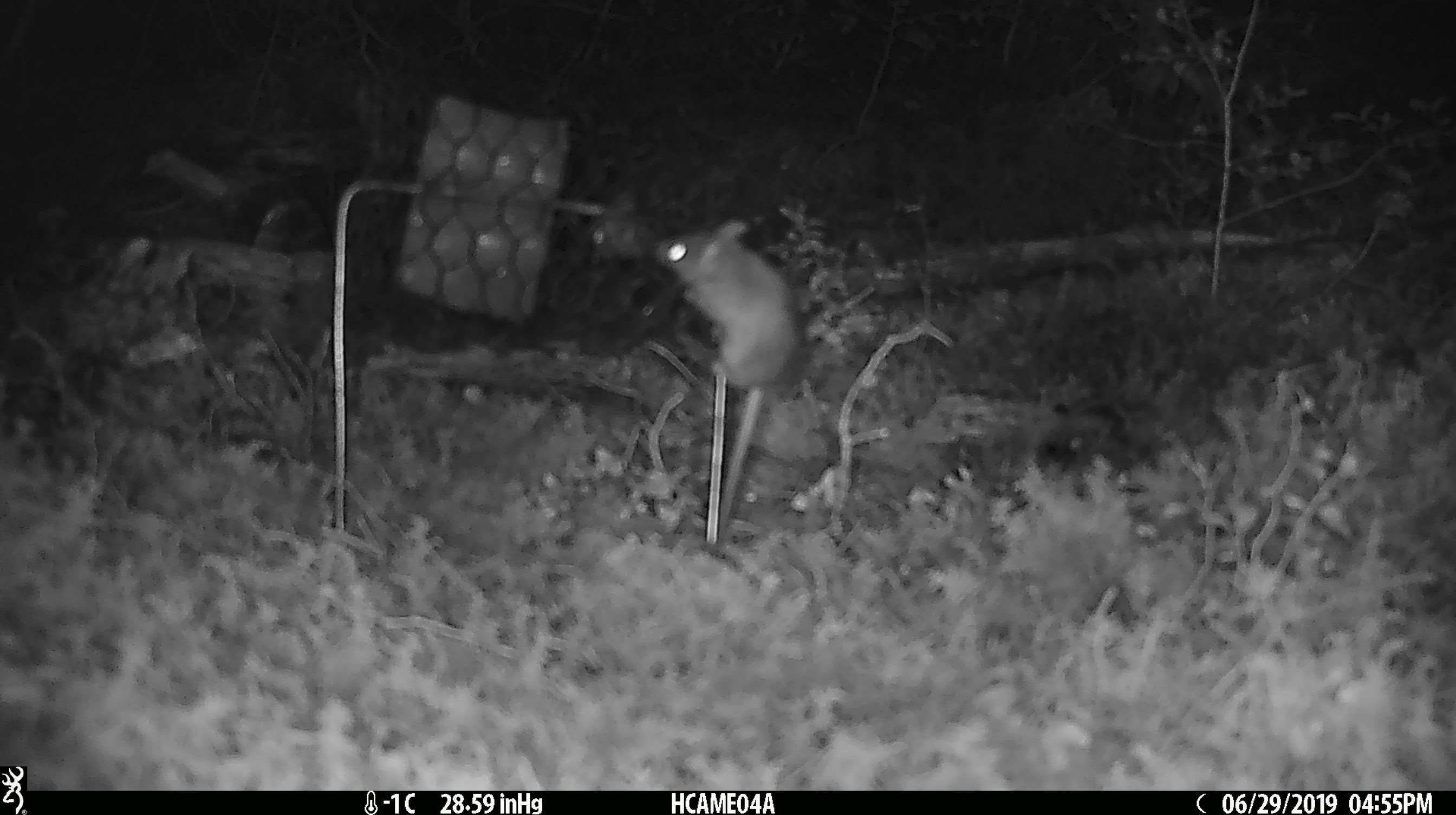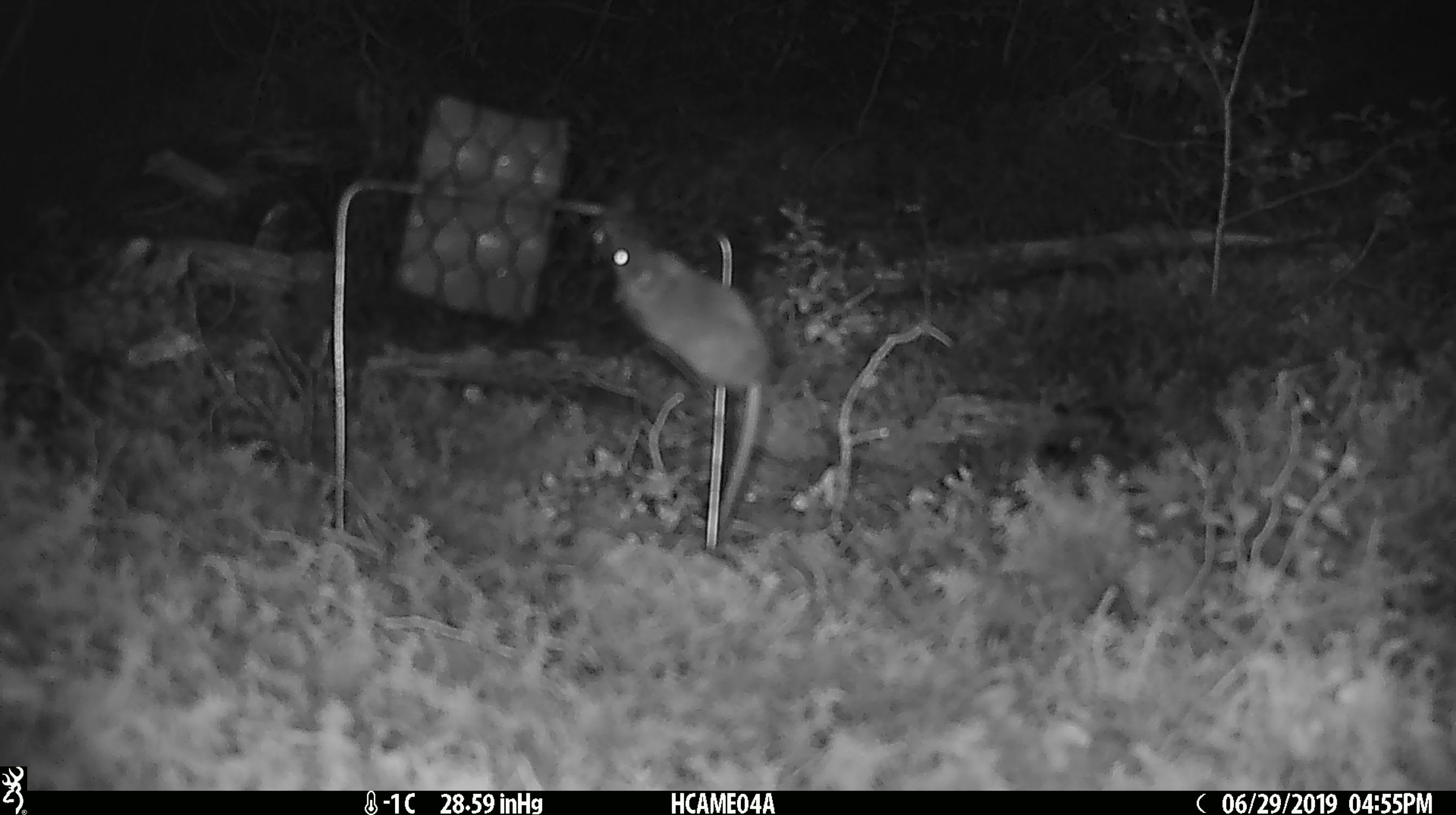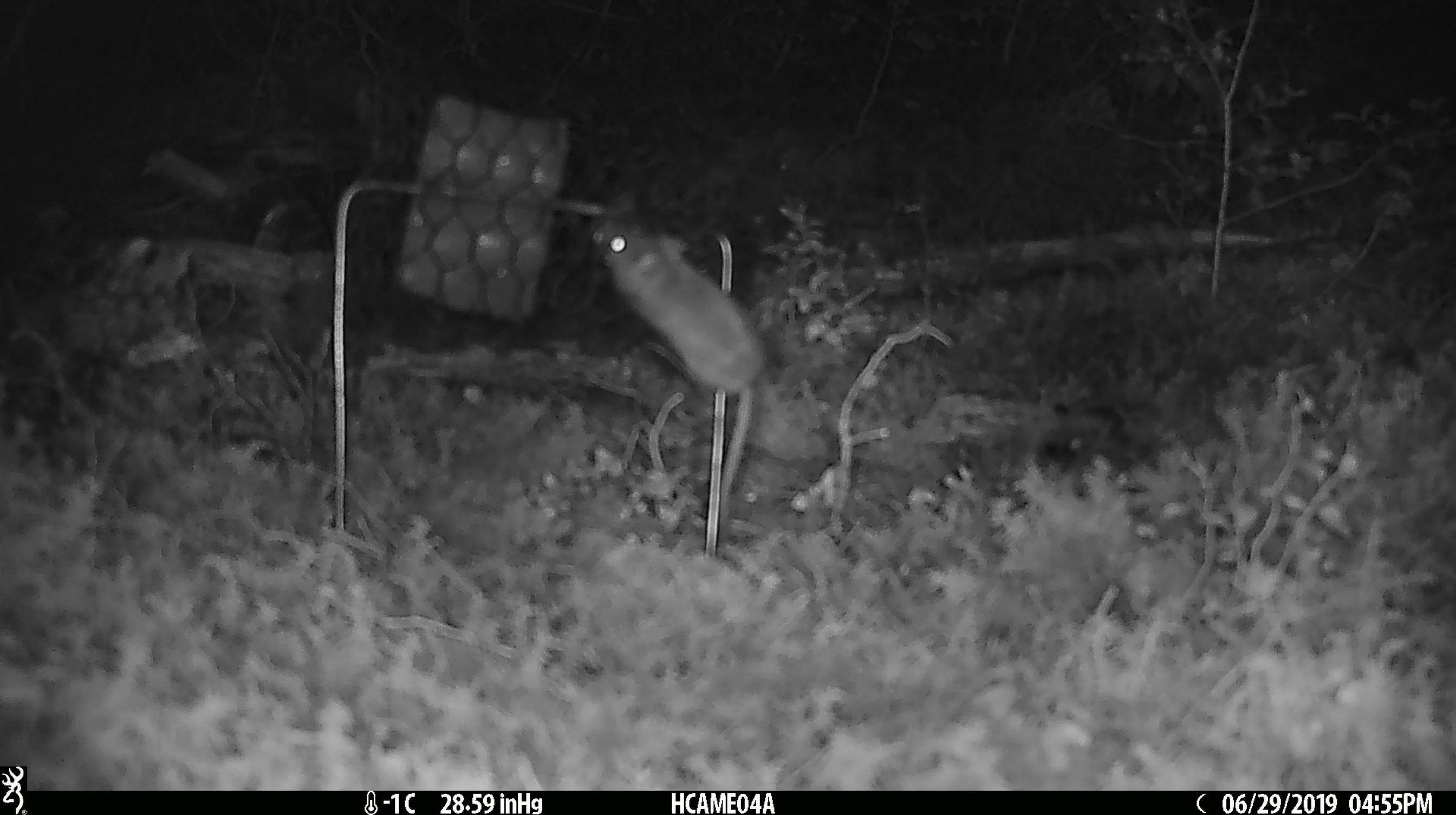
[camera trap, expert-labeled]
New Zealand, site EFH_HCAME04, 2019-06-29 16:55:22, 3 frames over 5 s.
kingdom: Animalia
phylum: Chordata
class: Mammalia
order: Rodentia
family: Muridae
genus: Mus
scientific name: Mus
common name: mouse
Mouse (Mus).